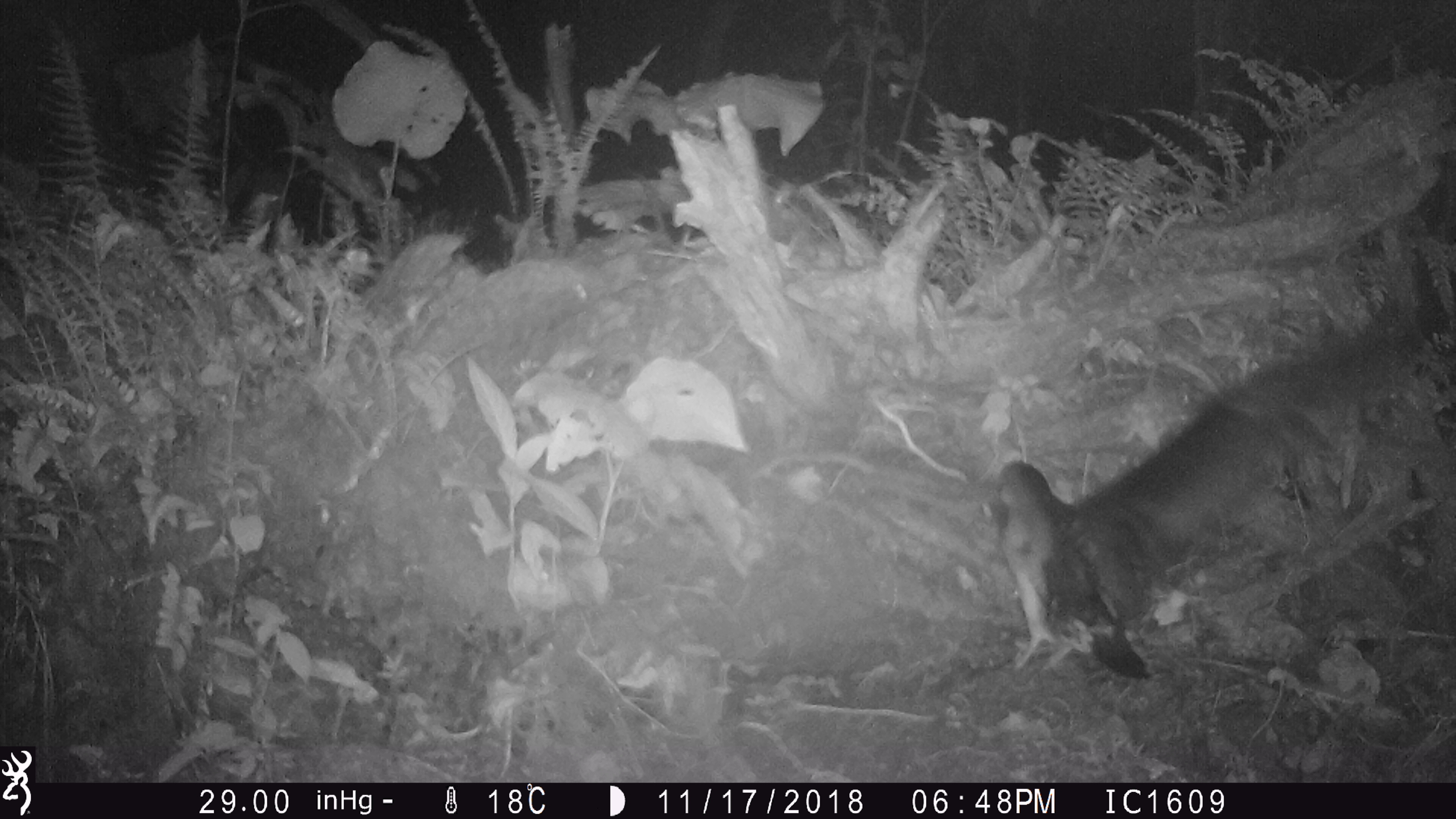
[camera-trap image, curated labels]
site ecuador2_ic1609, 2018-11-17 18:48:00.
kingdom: Animalia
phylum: Chordata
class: Aves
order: Procellariiformes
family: Procellariidae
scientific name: Procellariidae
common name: petrel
Petrel (Procellariidae).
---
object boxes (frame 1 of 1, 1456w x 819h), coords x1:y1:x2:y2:
petrel: 940:320:1404:690